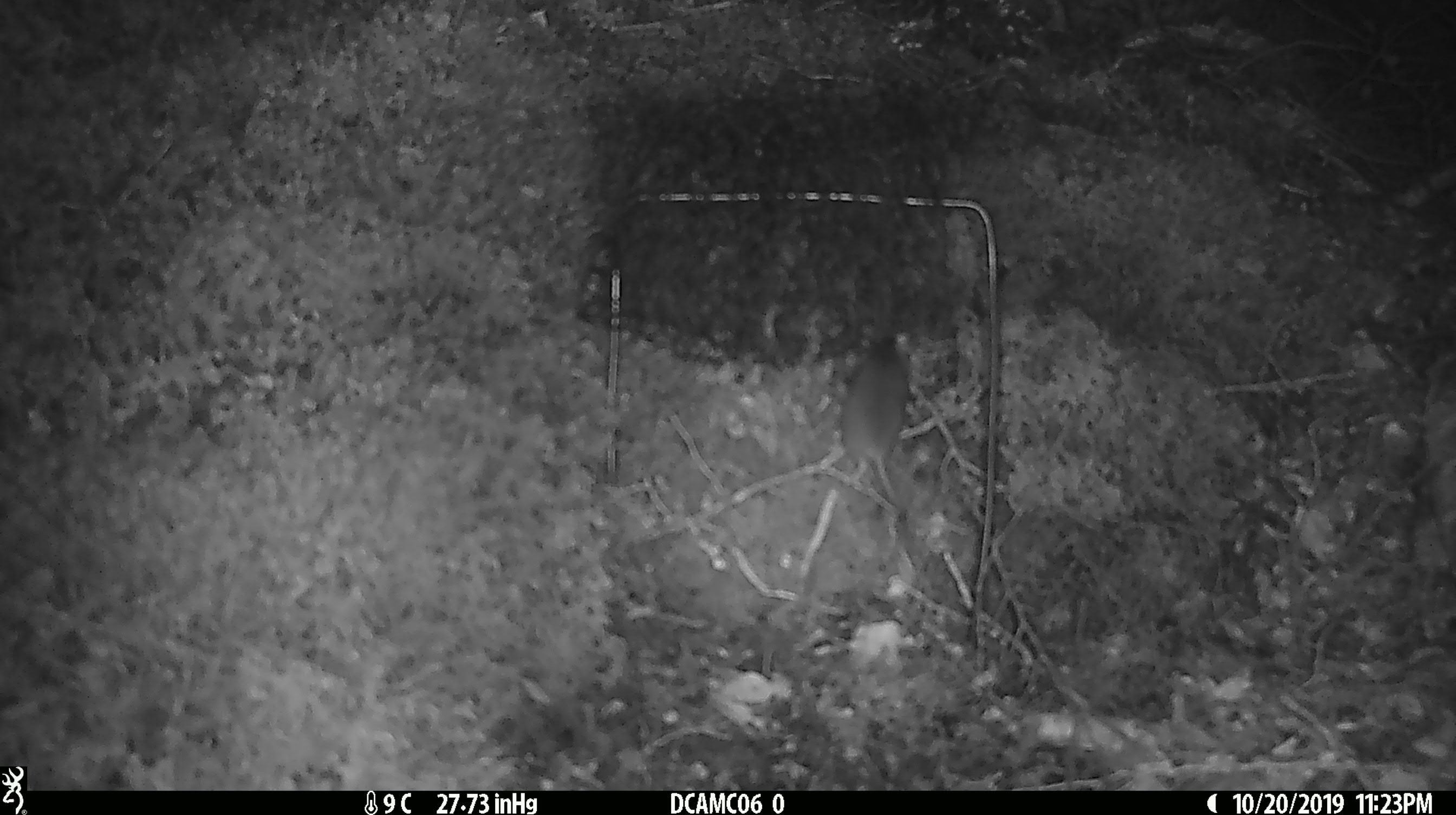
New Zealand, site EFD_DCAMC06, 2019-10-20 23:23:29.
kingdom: Animalia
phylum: Chordata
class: Mammalia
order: Rodentia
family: Muridae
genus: Mus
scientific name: Mus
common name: mouse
Mouse (Mus).